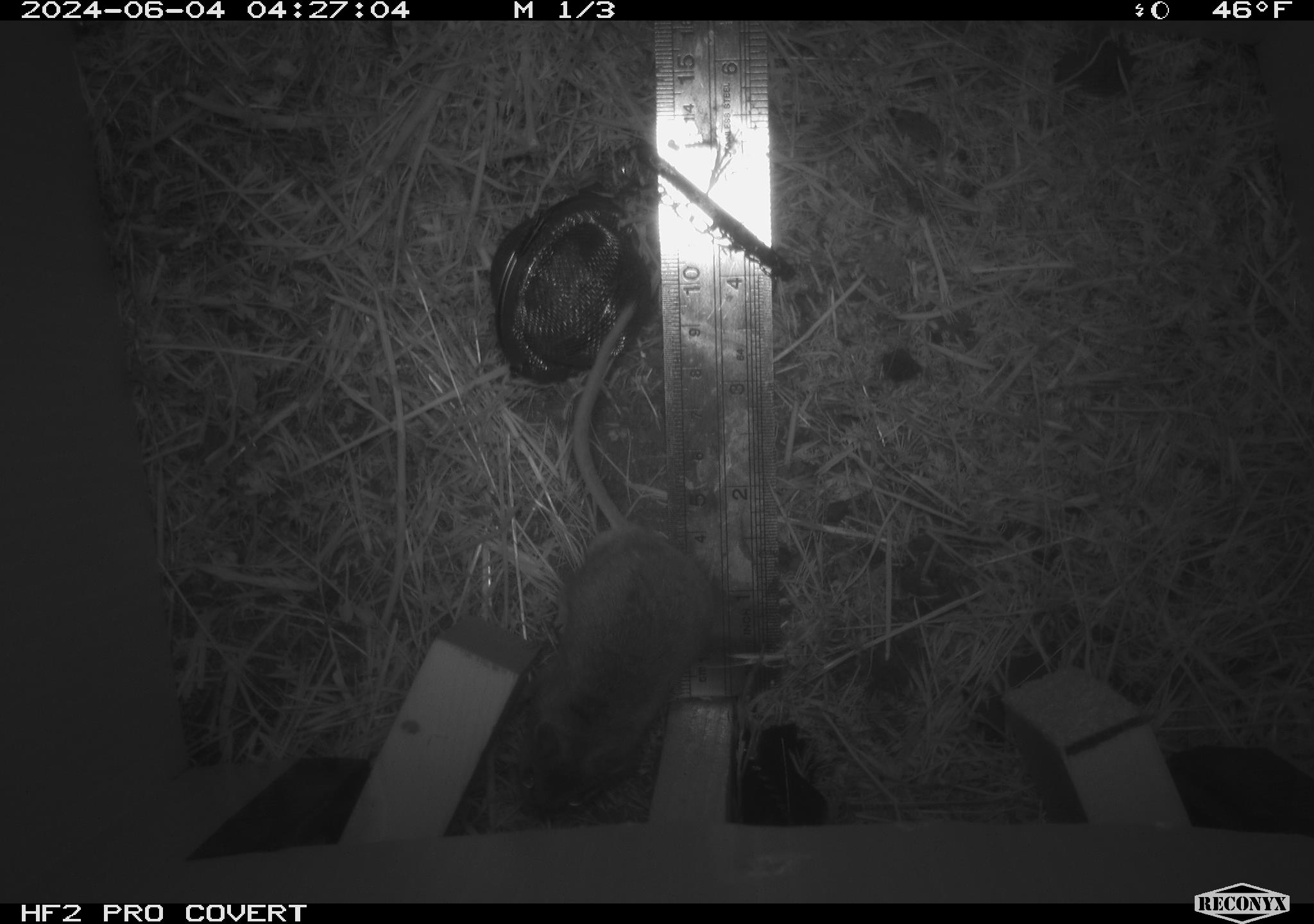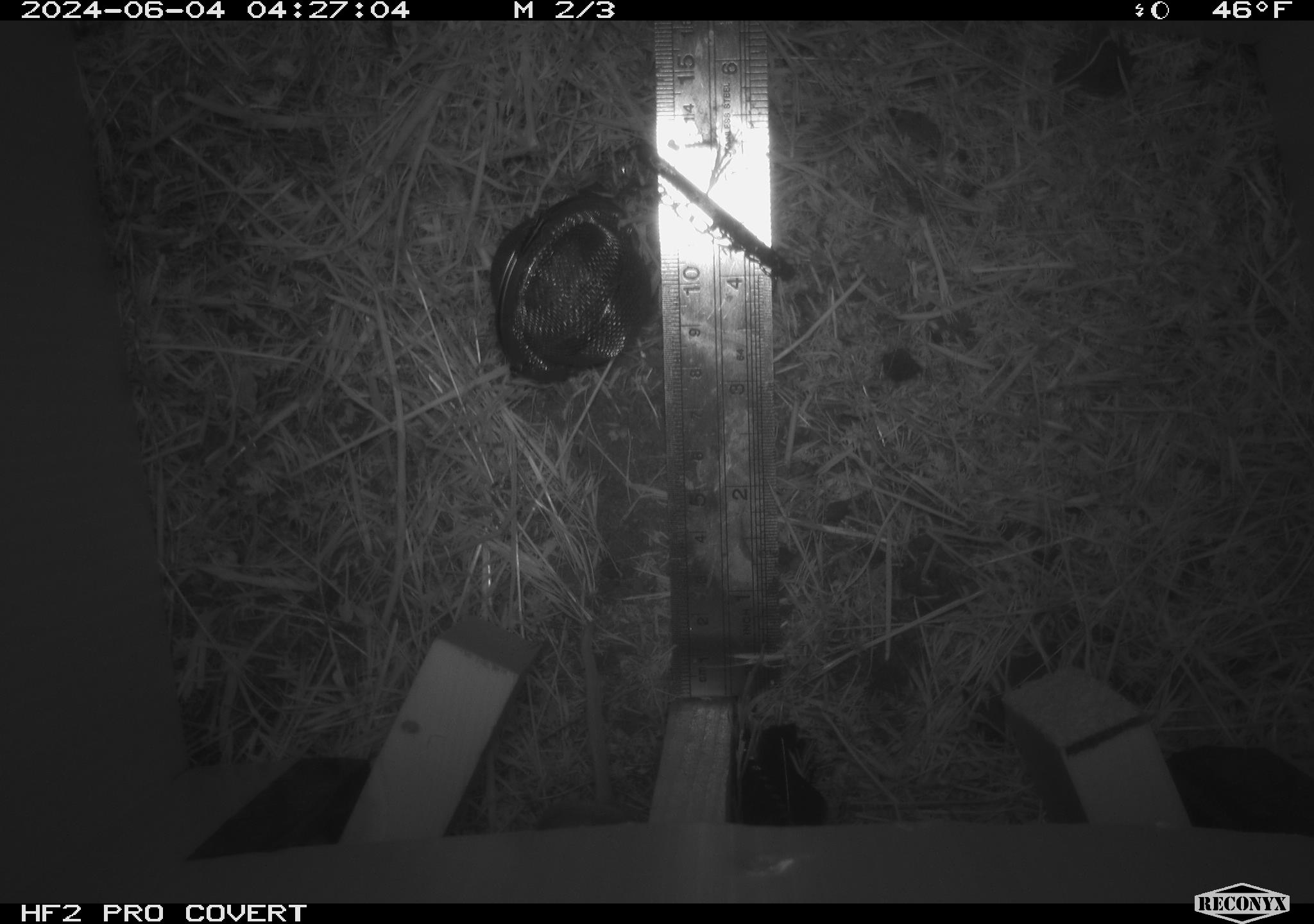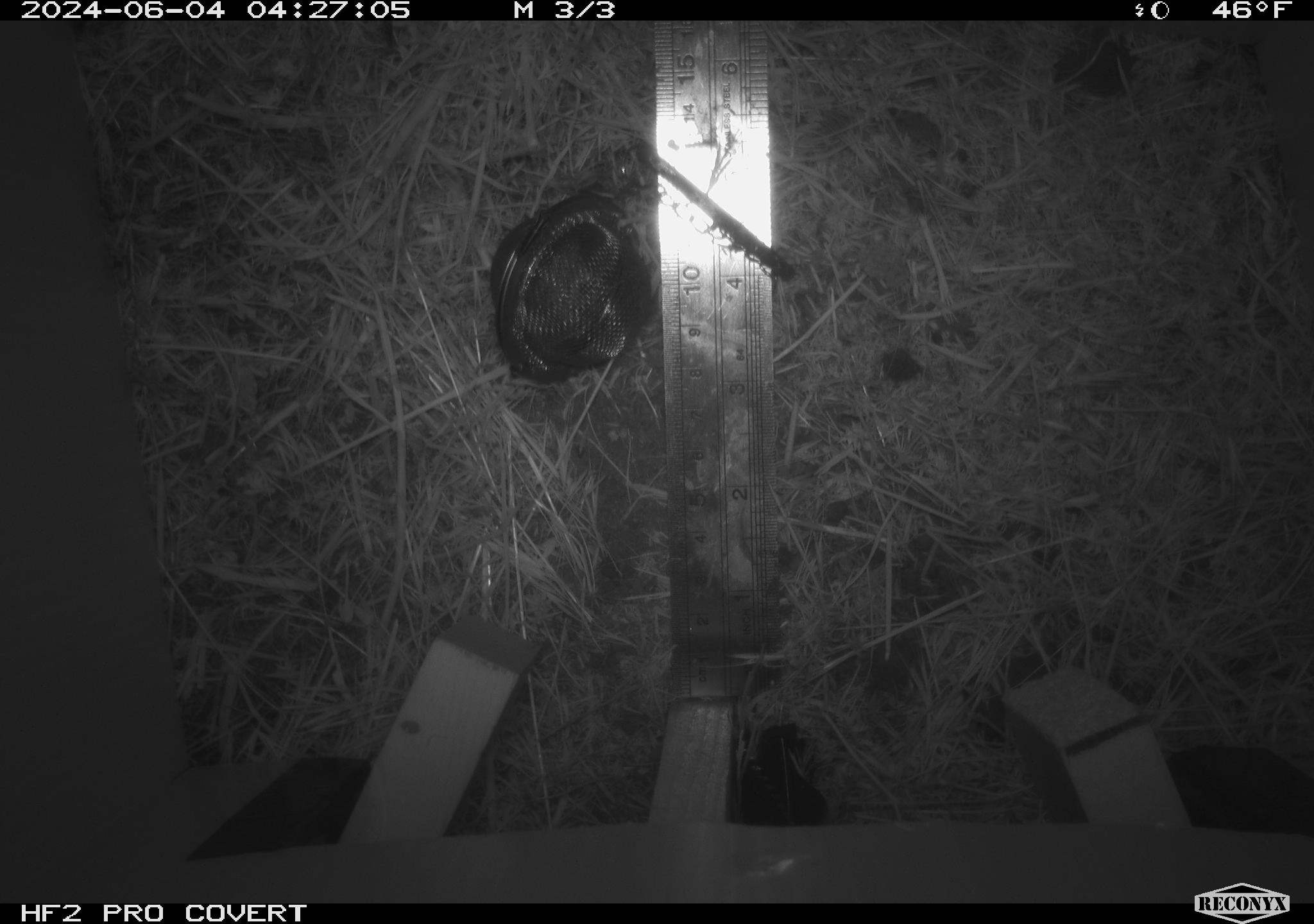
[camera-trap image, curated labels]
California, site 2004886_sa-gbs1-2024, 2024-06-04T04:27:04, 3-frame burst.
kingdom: Animalia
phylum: Chordata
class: Mammalia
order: Rodentia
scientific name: Rodentia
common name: mouse species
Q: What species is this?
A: Mouse species (Rodentia).